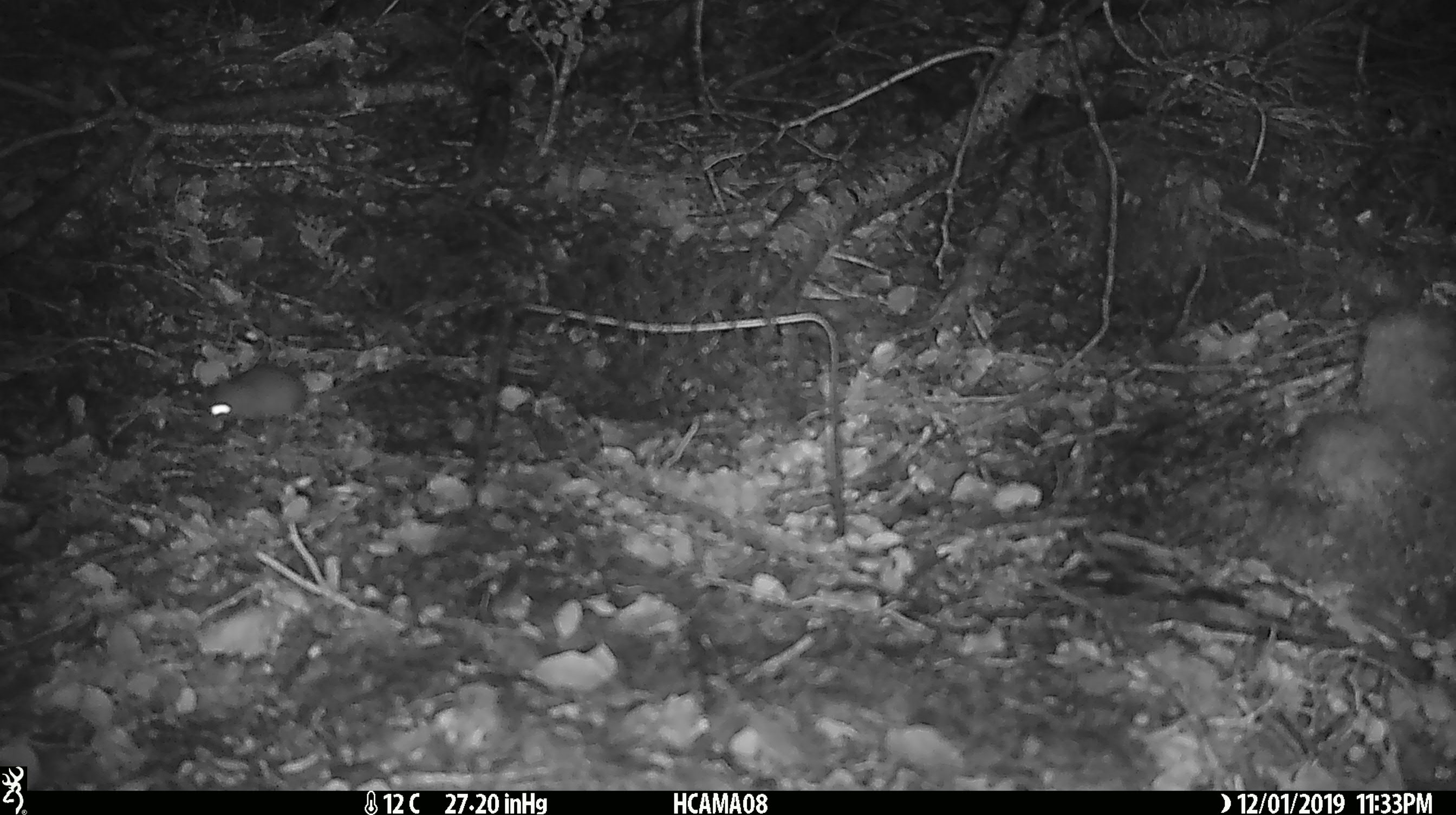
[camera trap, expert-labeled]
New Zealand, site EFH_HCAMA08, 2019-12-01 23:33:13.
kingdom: Animalia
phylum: Chordata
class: Mammalia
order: Rodentia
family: Muridae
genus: Mus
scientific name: Mus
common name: mouse